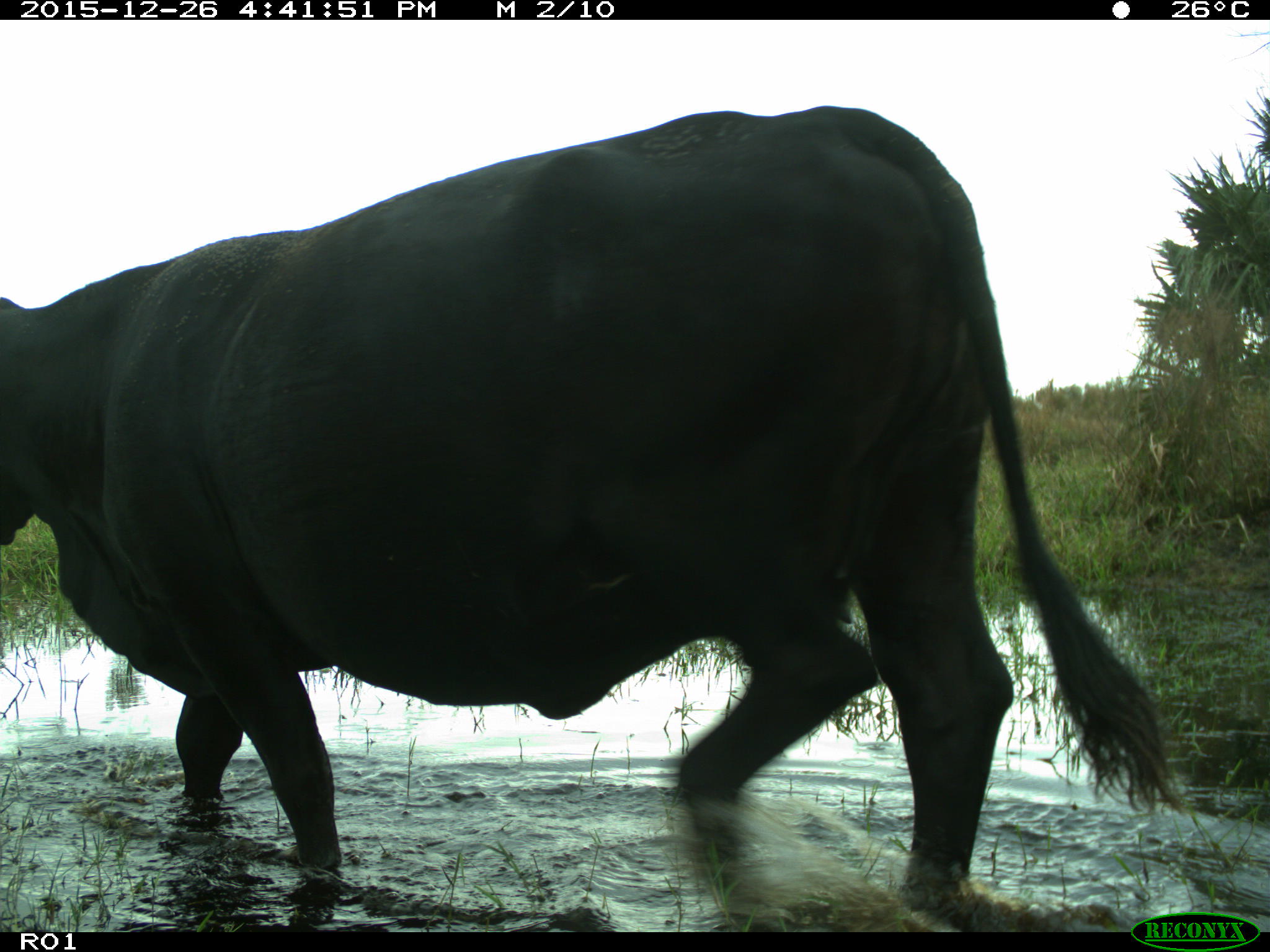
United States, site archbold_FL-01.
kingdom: Animalia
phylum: Chordata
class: Mammalia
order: Artiodactyla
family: Bovidae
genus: Bos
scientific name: Bos taurus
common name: domestic cow